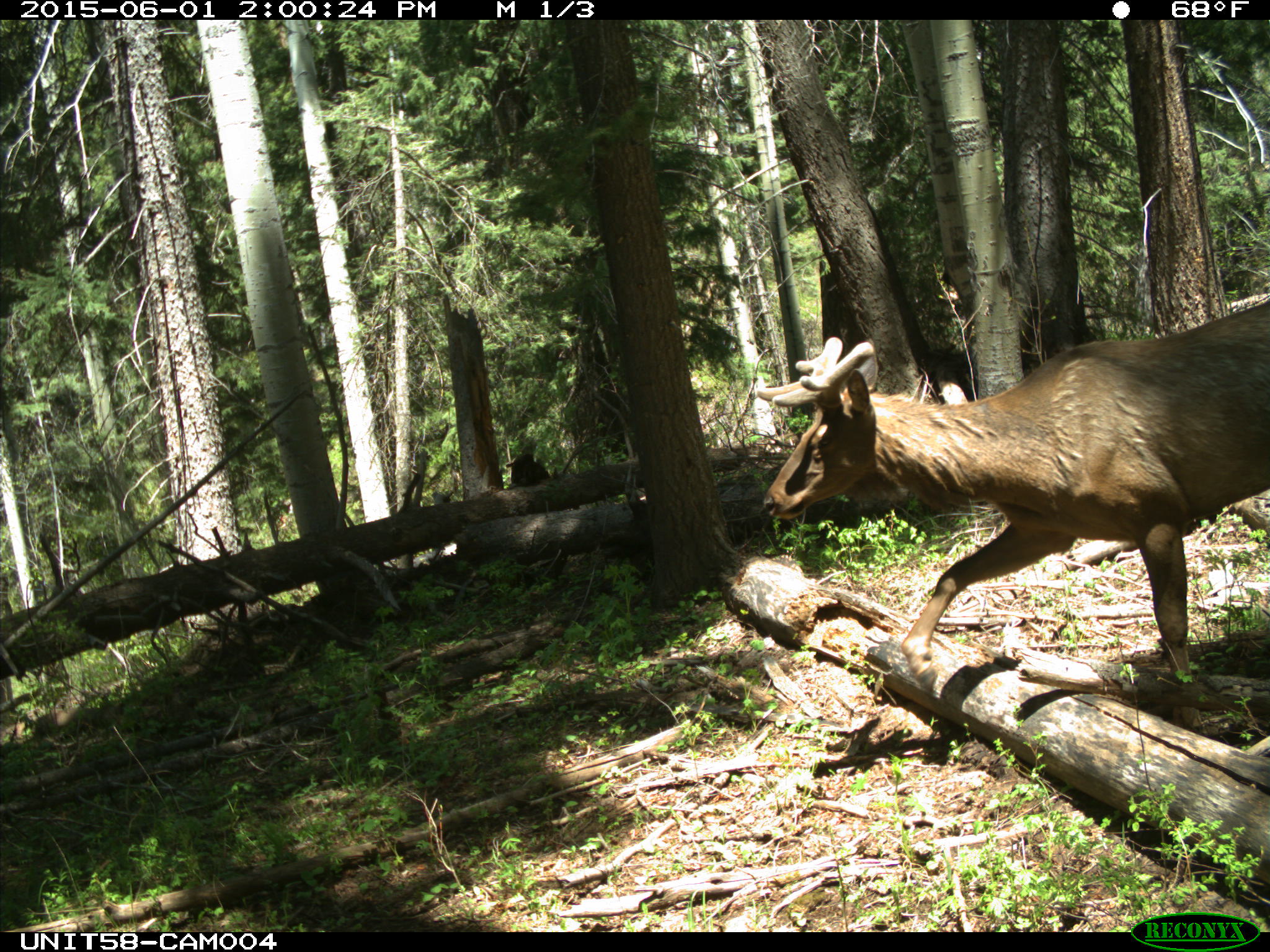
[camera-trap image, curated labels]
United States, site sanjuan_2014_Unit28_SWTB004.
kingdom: Animalia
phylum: Chordata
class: Mammalia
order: Artiodactyla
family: Cervidae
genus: Cervus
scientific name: Cervus elaphus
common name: red deer